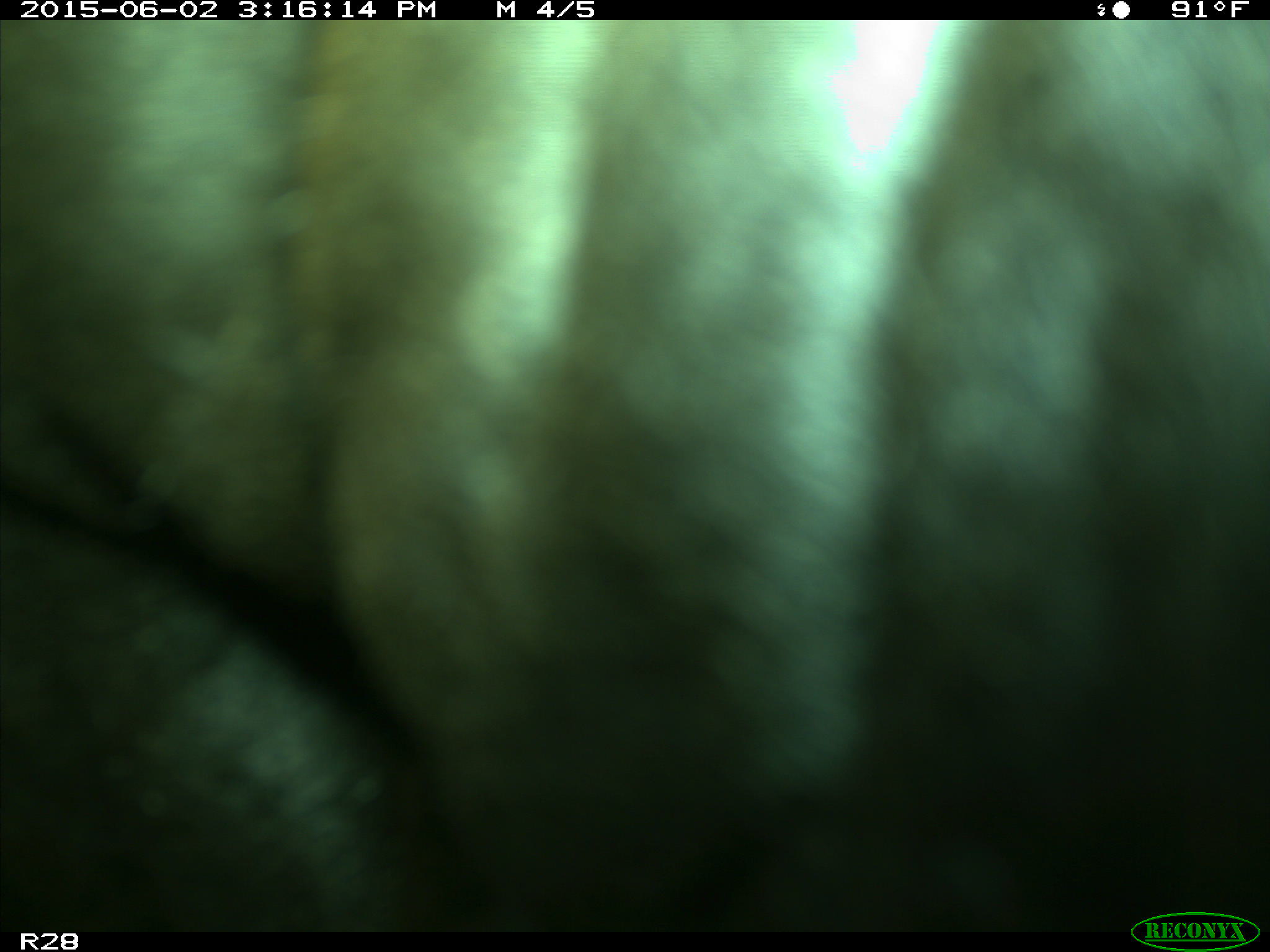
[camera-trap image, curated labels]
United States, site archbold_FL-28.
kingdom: Animalia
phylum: Chordata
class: Mammalia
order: Artiodactyla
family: Bovidae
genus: Bos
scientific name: Bos taurus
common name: domestic cow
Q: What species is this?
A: Bos taurus (domestic cow).